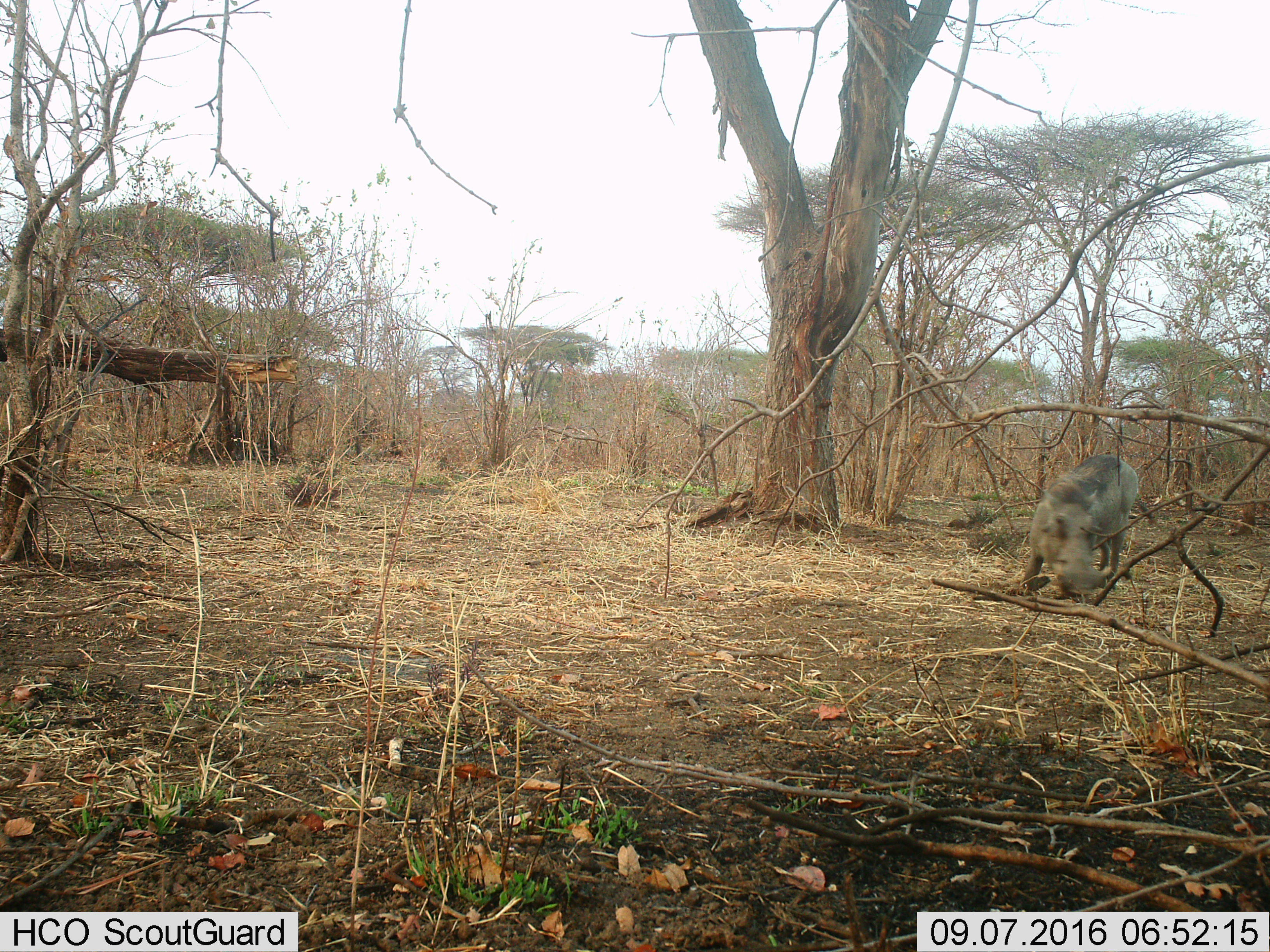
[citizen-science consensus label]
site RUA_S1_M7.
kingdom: Animalia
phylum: Chordata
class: Mammalia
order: Artiodactyla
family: Suidae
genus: Phacochoerus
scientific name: Phacochoerus africanus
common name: warthog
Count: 1.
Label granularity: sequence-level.